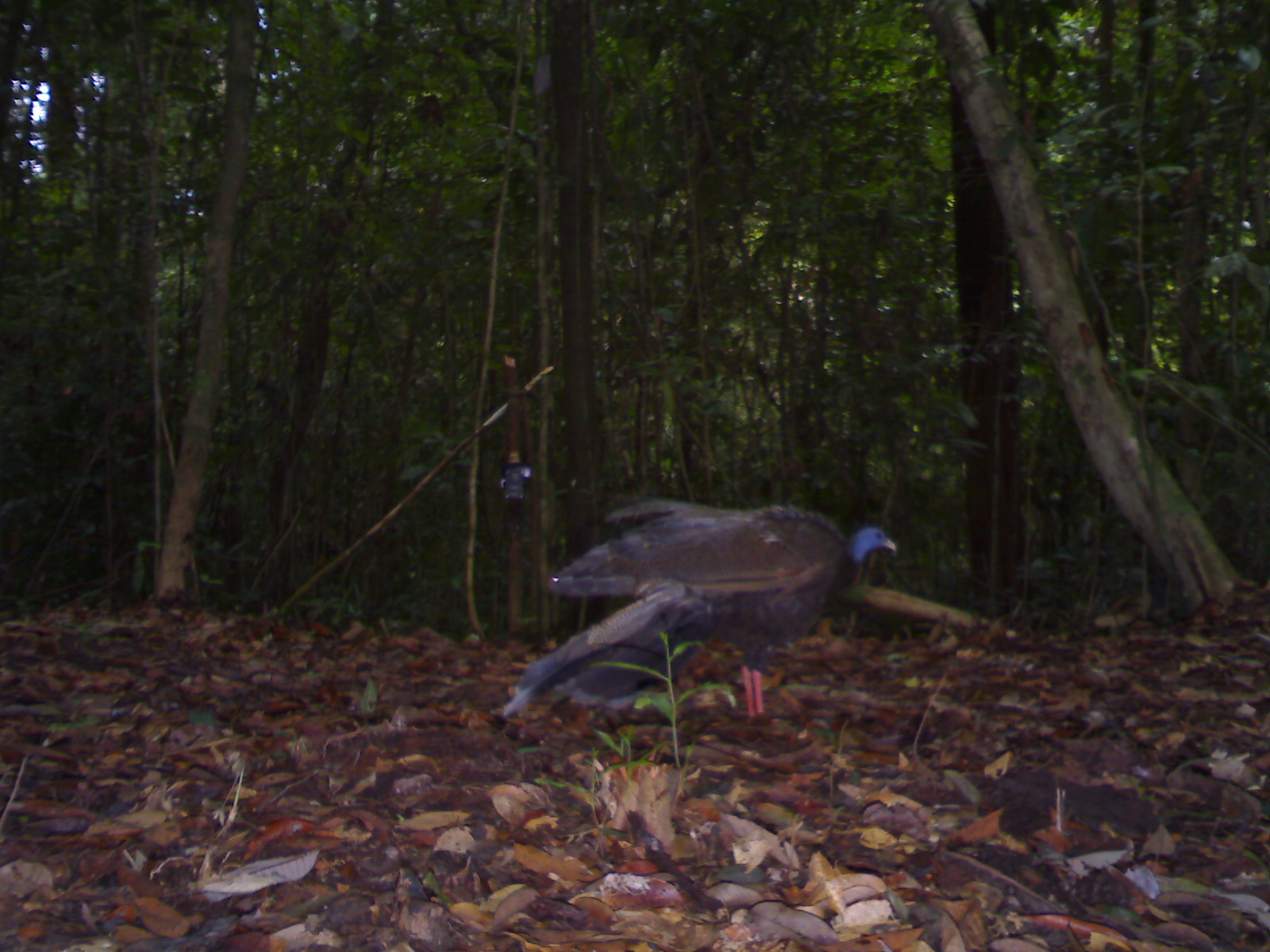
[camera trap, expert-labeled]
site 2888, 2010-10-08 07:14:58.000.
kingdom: Animalia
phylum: Chordata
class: Aves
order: Galliformes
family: Phasianidae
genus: Argusianus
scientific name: Argusianus argus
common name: great argus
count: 1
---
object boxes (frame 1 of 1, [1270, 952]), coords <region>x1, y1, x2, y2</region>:
argusianus argus: <region>501, 495, 897, 720</region>